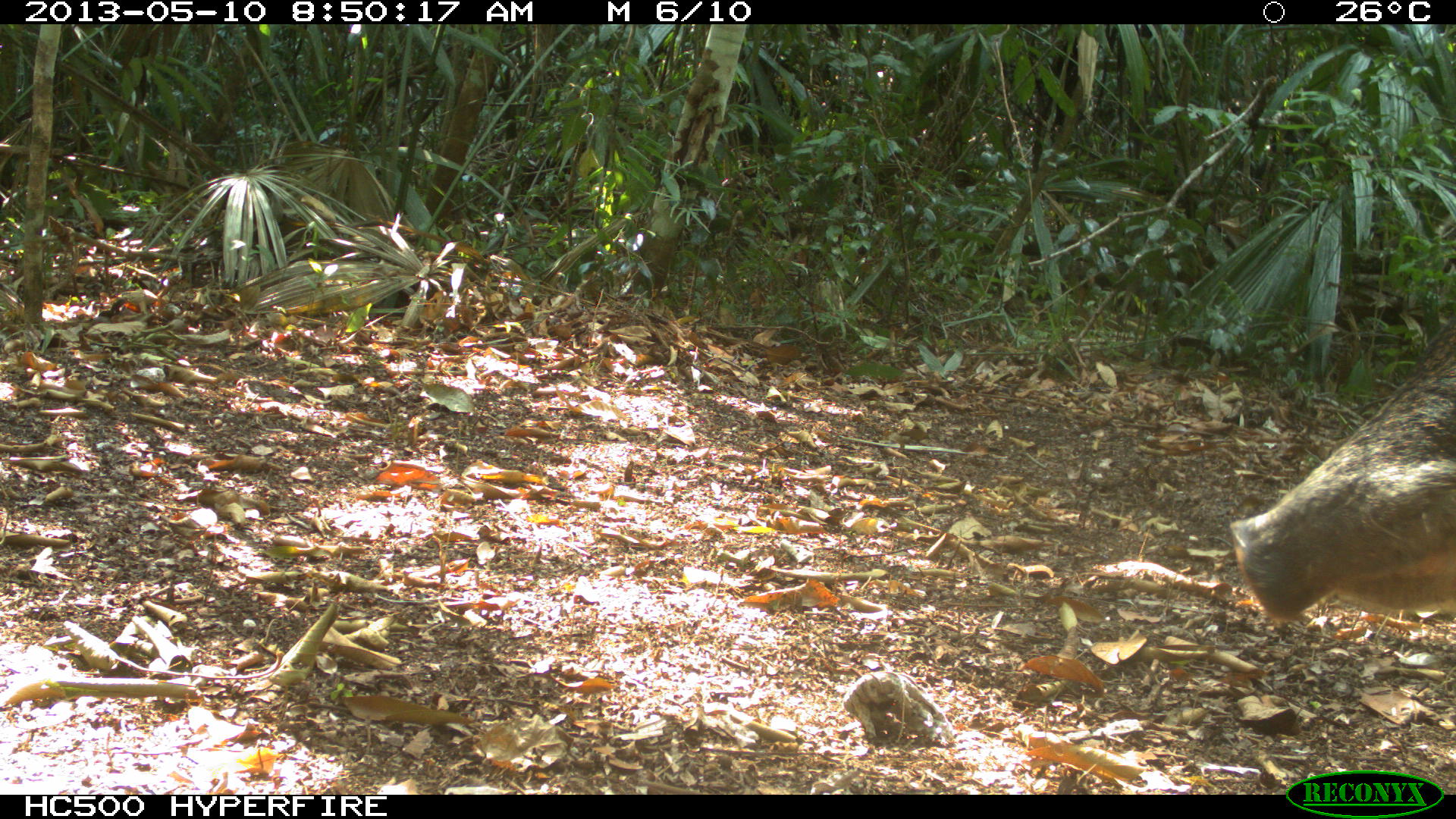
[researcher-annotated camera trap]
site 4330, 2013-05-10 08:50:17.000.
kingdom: Animalia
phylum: Chordata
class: Mammalia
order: Artiodactyla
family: Tayassuidae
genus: Tayassu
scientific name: Tayassu pecari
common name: white-lipped peccary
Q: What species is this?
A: Tayassu pecari (white-lipped peccary).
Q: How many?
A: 1.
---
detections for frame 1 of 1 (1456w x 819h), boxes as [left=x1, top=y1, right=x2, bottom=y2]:
tayassu pecari: [left=1230, top=309, right=1456, bottom=619]